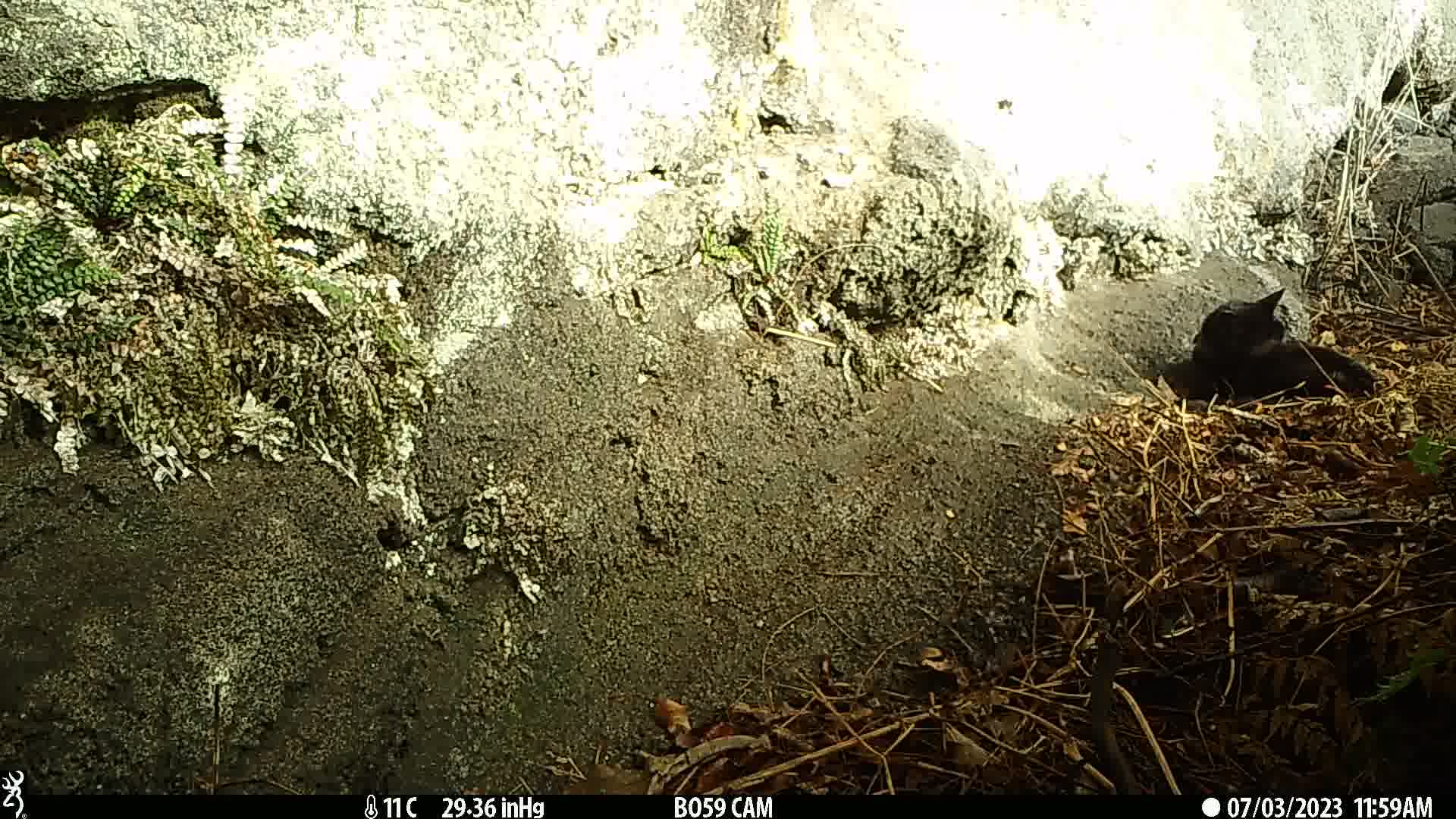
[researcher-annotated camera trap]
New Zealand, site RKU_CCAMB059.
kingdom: Animalia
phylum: Chordata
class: Mammalia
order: Carnivora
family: Felidae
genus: Felis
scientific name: Felis catus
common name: domestic cat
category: cat